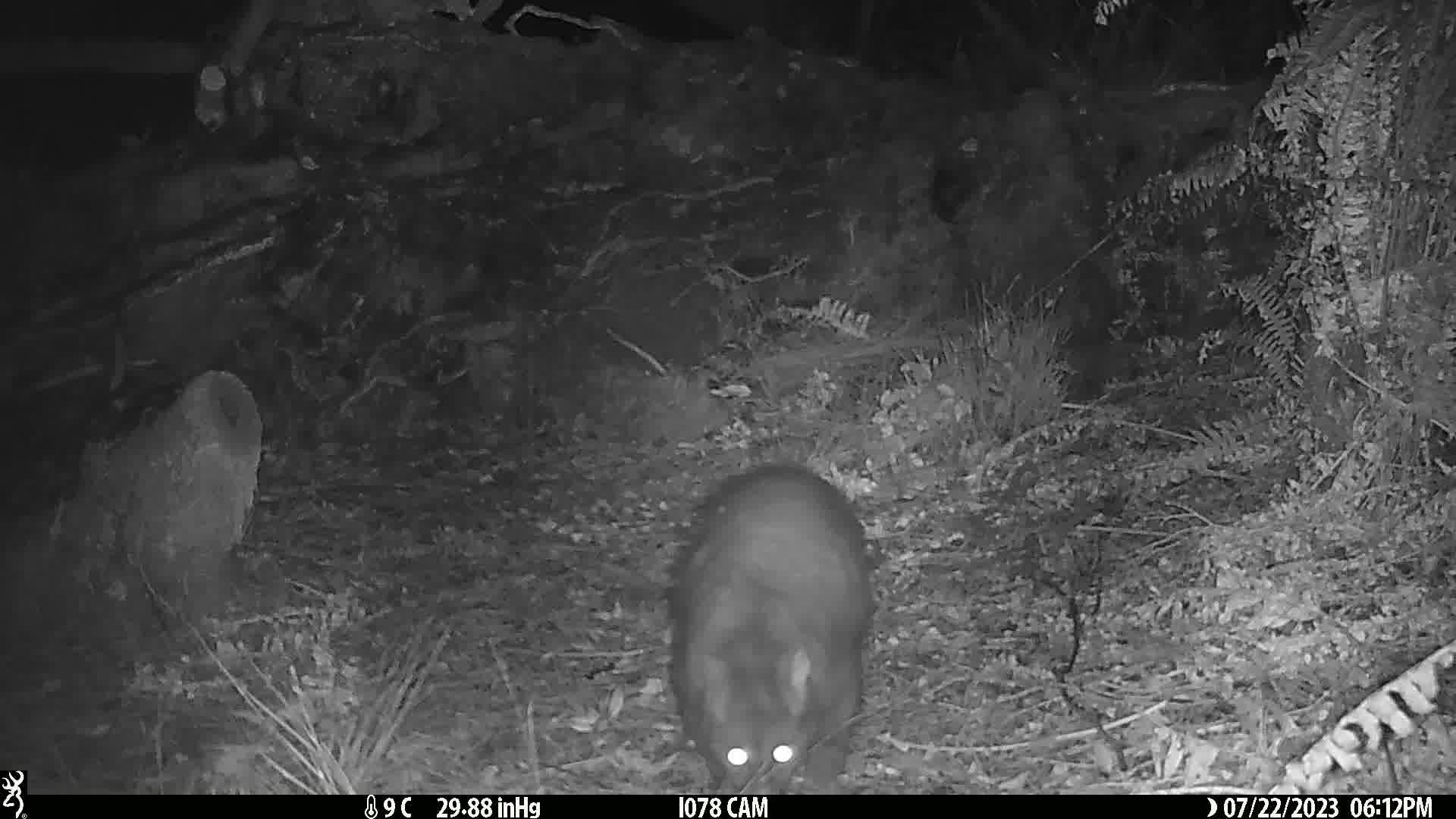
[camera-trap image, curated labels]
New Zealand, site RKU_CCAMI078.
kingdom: Animalia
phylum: Chordata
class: Mammalia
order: Diprotodontia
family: Phalangeridae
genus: Trichosurus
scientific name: Trichosurus vulpecula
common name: common brushtail possum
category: possum